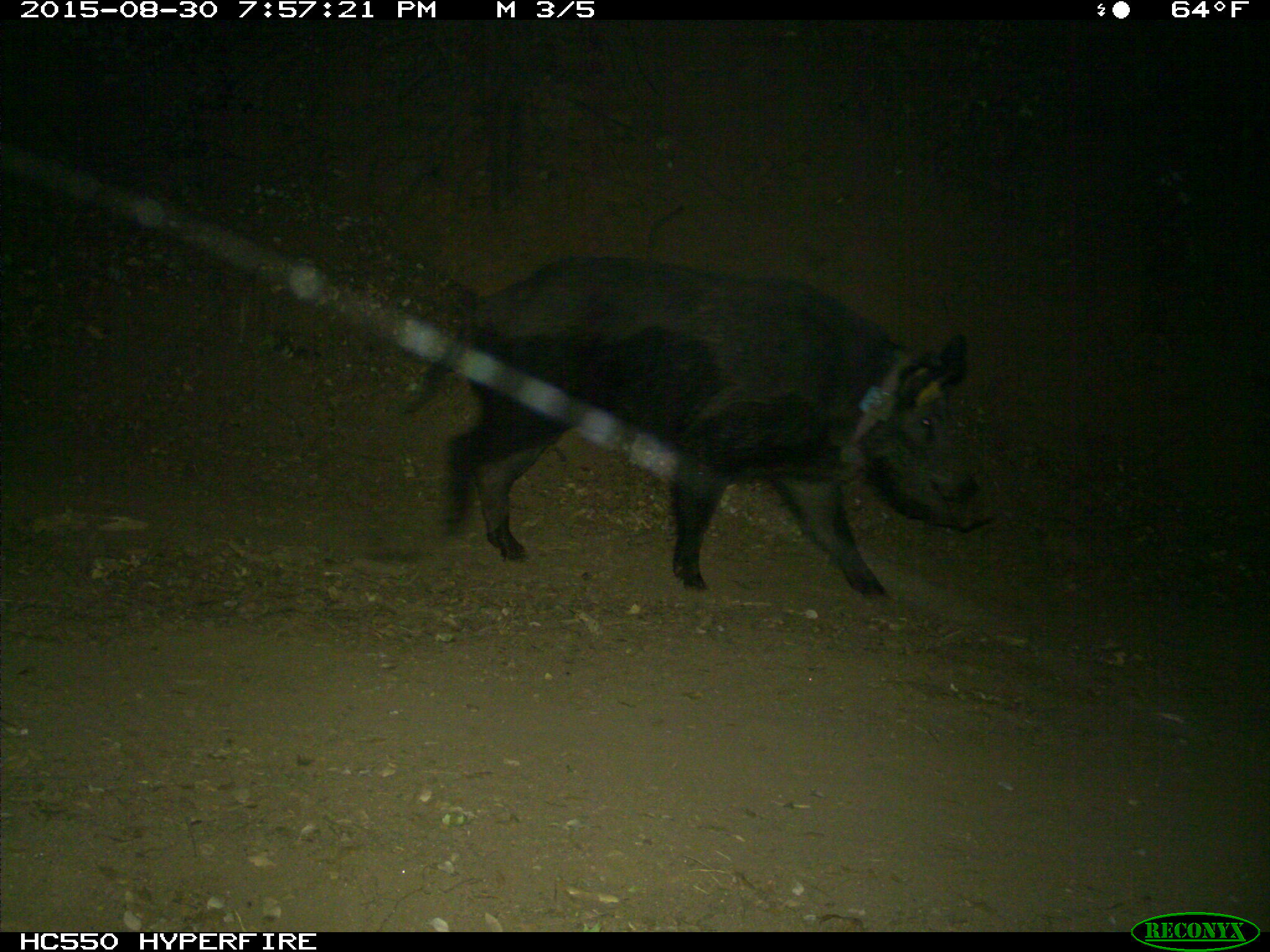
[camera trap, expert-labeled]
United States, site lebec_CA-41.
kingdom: Animalia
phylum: Chordata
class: Mammalia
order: Artiodactyla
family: Suidae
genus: Sus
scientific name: Sus scrofa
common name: wild boar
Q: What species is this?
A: Sus scrofa (wild boar).